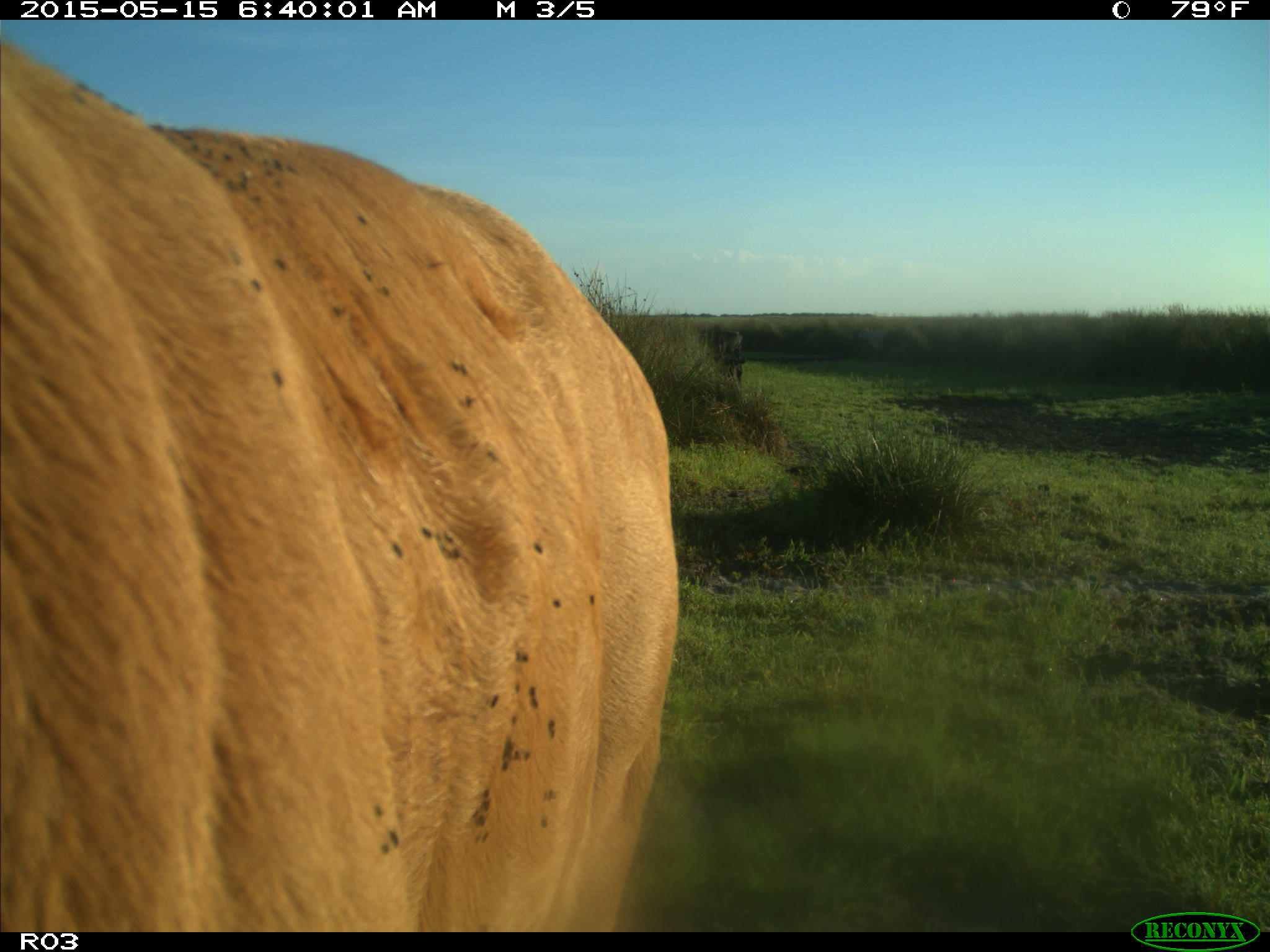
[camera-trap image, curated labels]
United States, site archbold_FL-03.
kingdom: Animalia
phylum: Chordata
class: Mammalia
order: Artiodactyla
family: Bovidae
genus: Bos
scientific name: Bos taurus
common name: domestic cow